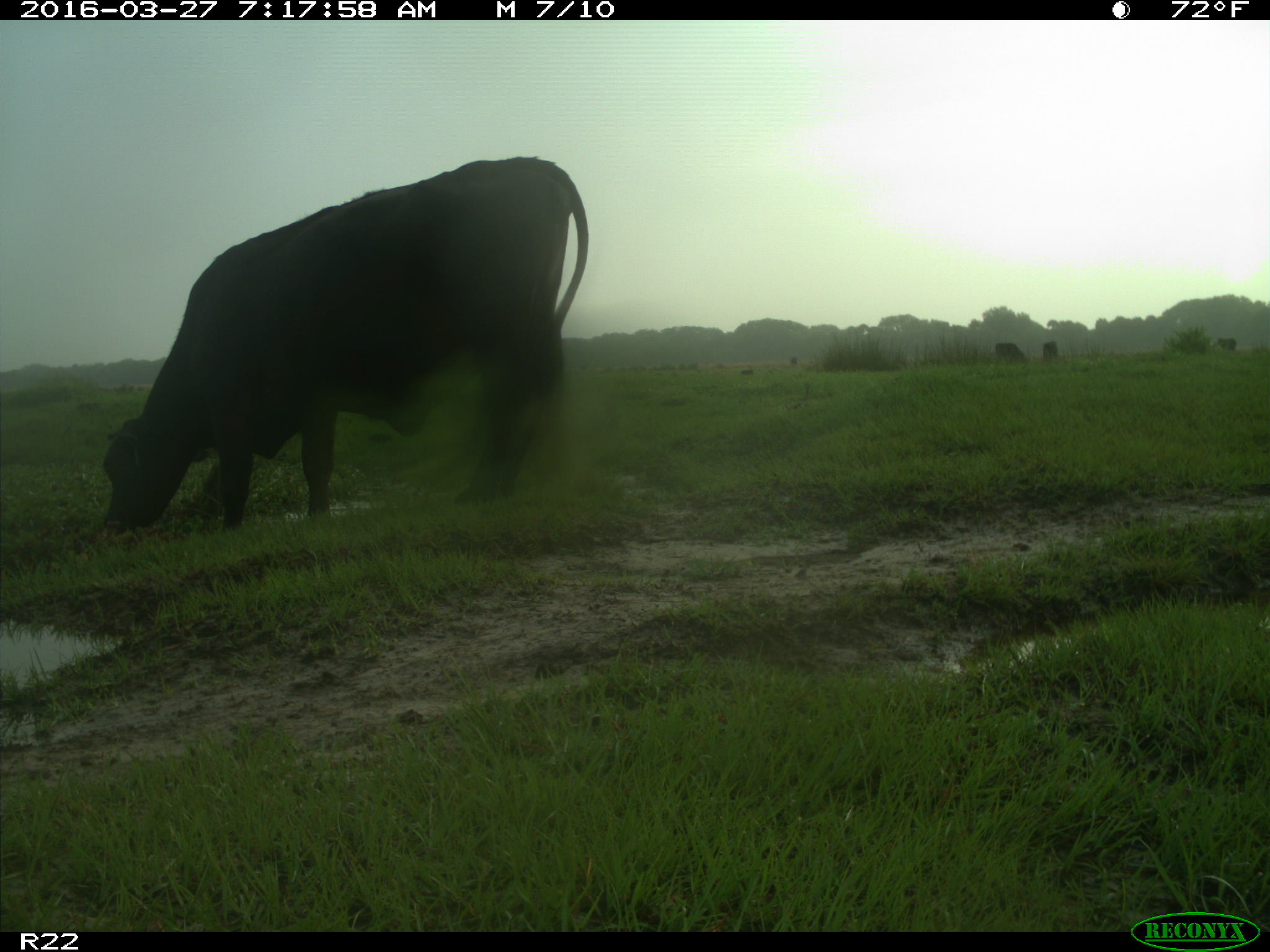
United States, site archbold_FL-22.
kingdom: Animalia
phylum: Chordata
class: Mammalia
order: Artiodactyla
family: Bovidae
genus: Bos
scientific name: Bos taurus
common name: domestic cow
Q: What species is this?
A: Bos taurus (domestic cow).